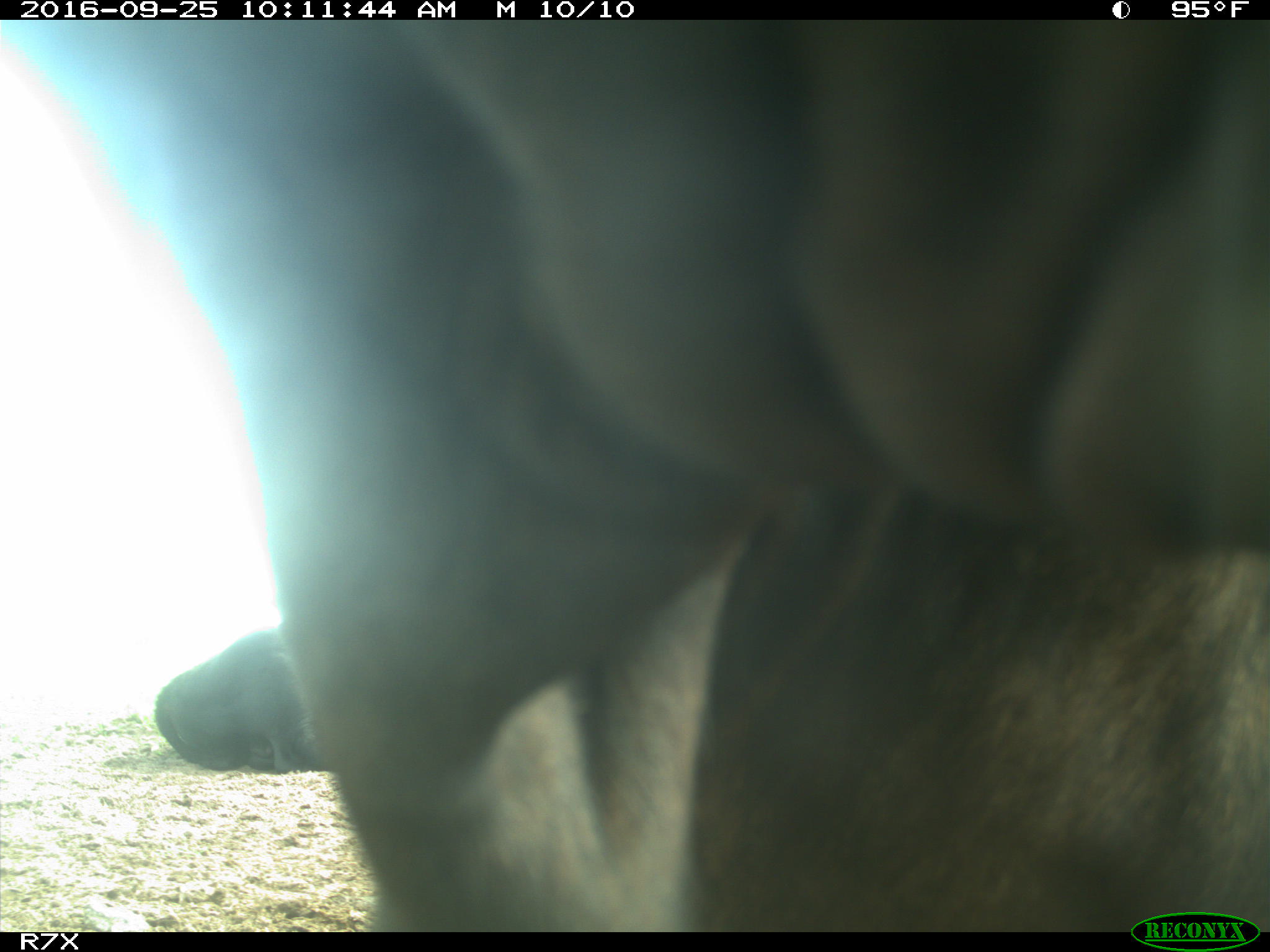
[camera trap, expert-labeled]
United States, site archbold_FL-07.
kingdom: Animalia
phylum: Chordata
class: Mammalia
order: Artiodactyla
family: Bovidae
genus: Bos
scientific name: Bos taurus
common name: domestic cow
Bos taurus (domestic cow).